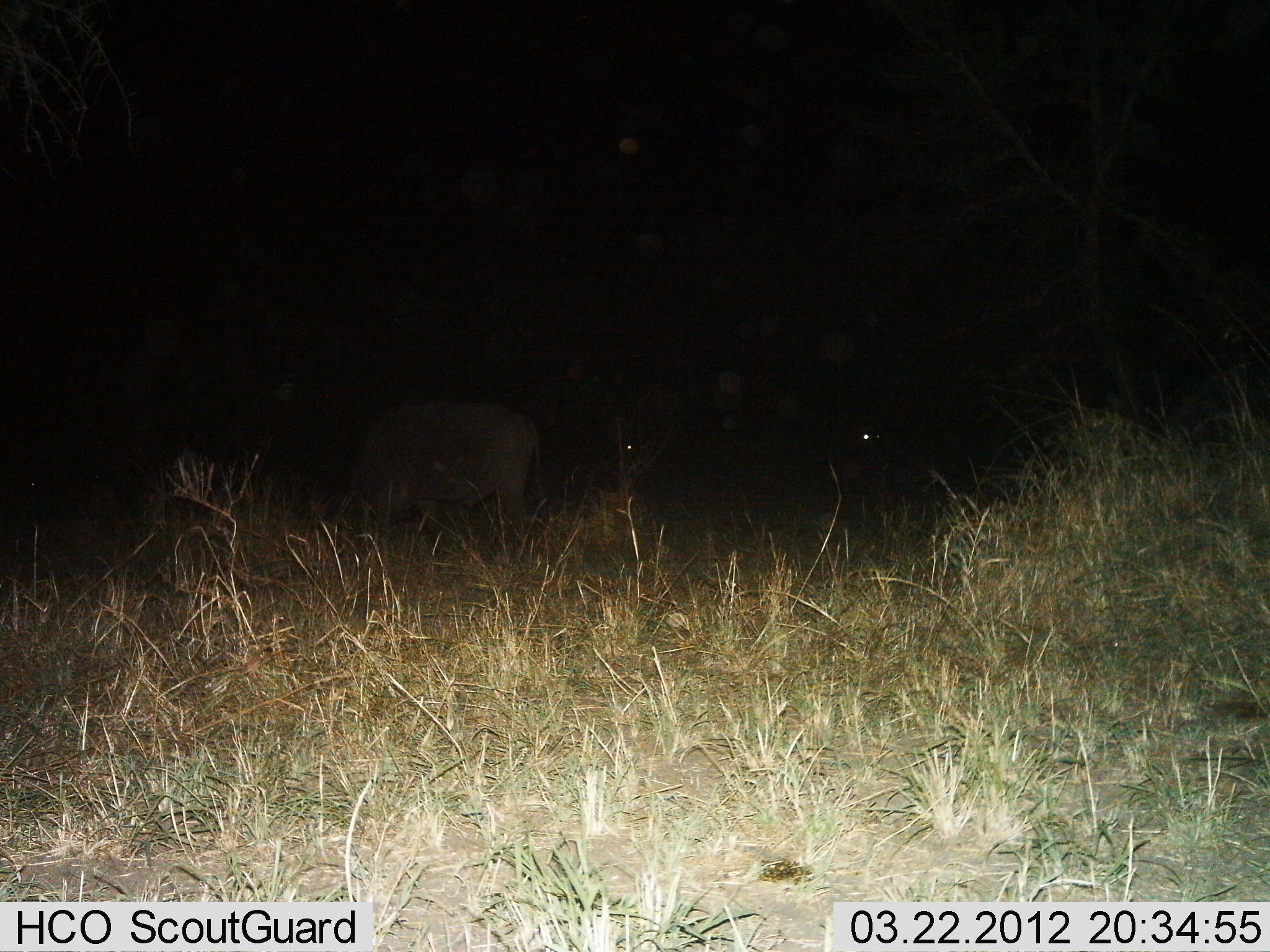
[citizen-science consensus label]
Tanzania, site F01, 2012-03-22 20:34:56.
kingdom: Animalia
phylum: Chordata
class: Mammalia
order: Artiodactyla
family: Bovidae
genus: Syncerus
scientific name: Syncerus caffer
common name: cape buffalo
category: buffalo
Buffalo (cape buffalo) (Syncerus caffer), count 1. Behavior (volunteer vote fractions): standing 54%, resting 0%, moving 8%, interacting 0%. Young present (vote fraction): 0%. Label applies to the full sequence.